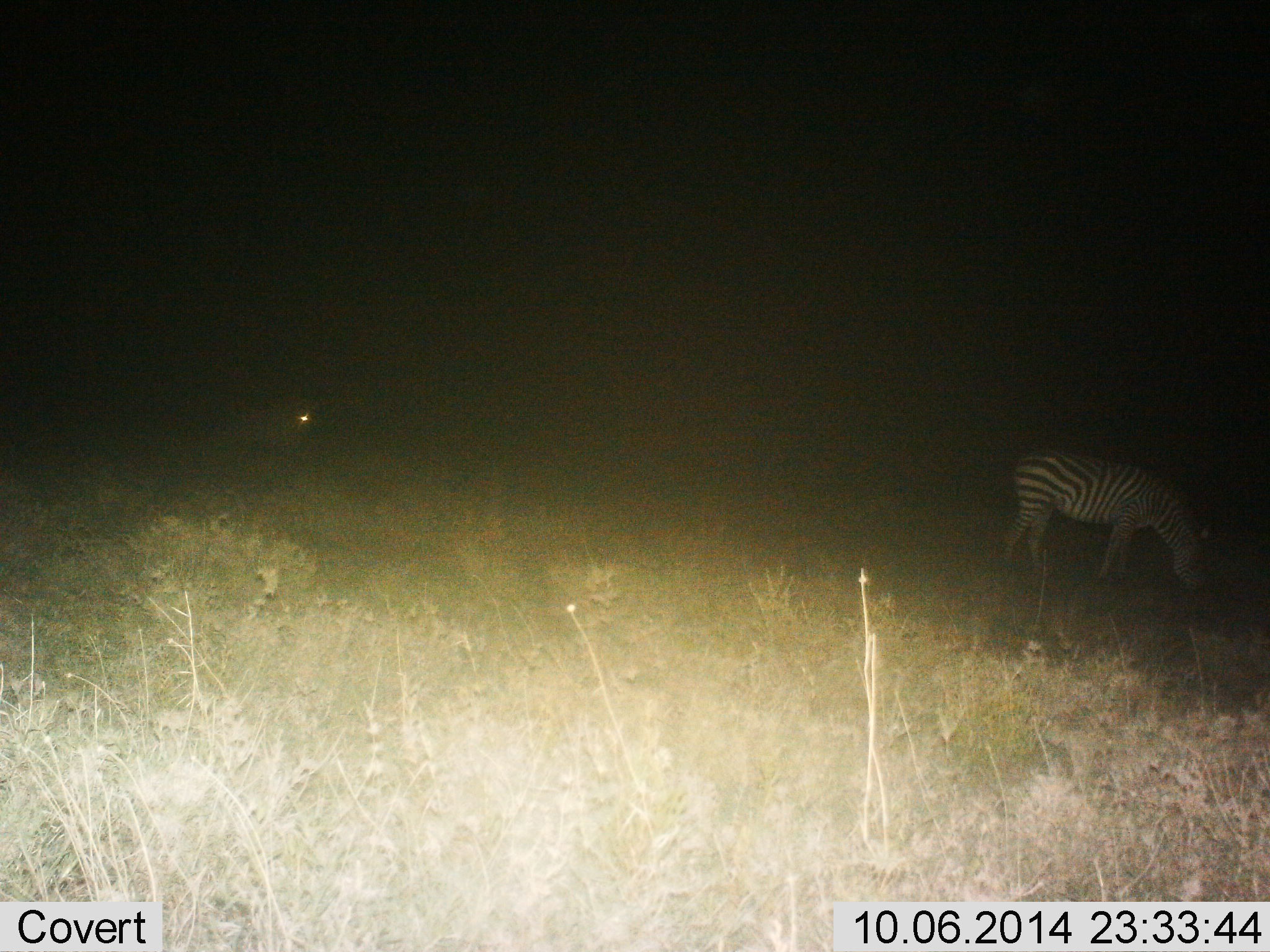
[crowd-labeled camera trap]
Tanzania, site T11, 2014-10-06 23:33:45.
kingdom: Animalia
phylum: Chordata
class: Mammalia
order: Perissodactyla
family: Equidae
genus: Equus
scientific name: Equus quagga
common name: plains zebra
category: zebra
Zebra (plains zebra) (Equus quagga), count 1. Behavior (volunteer vote fractions): standing 20%, resting 10%, moving 0%, interacting 0%. Young present (vote fraction): 0%. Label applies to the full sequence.